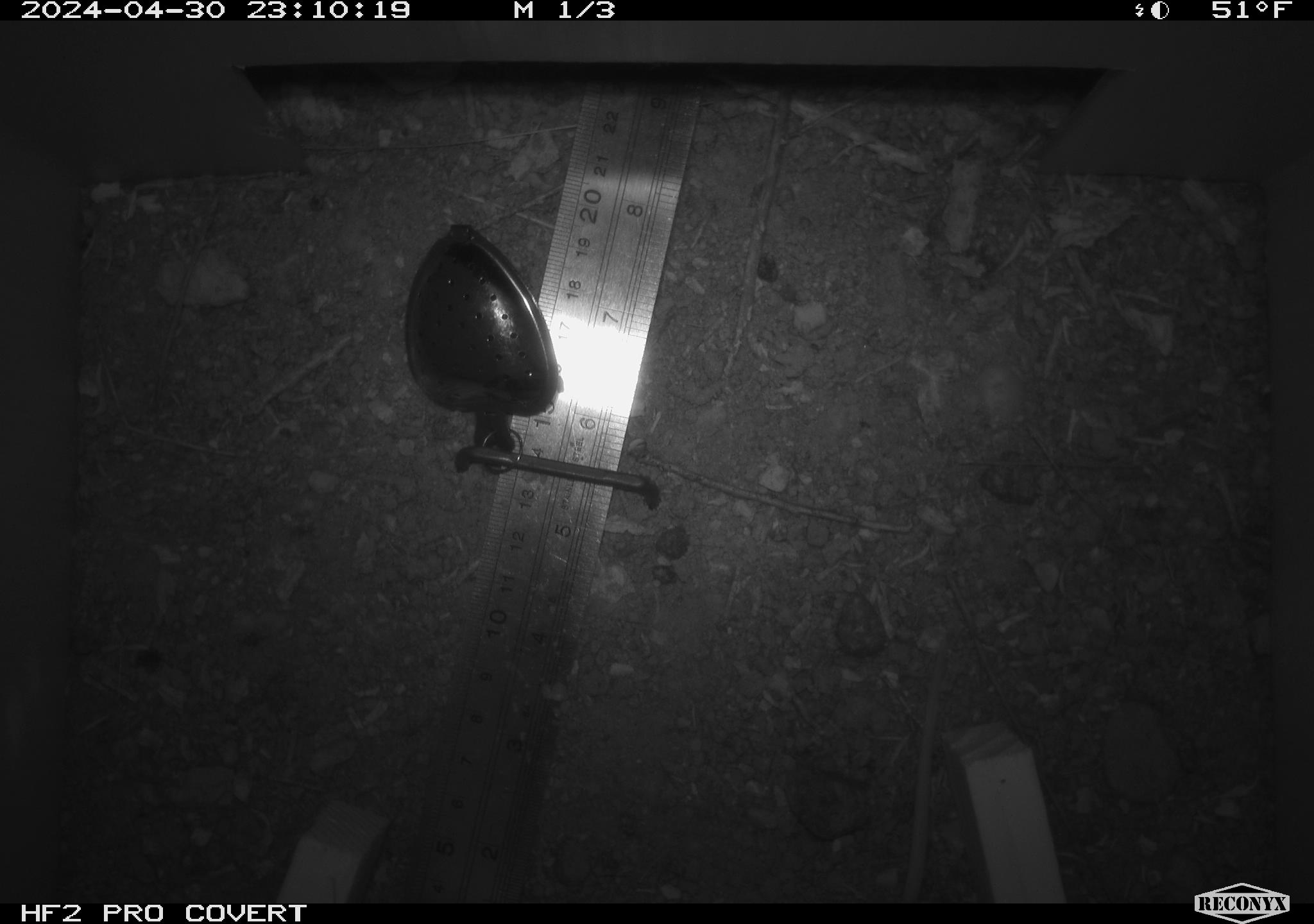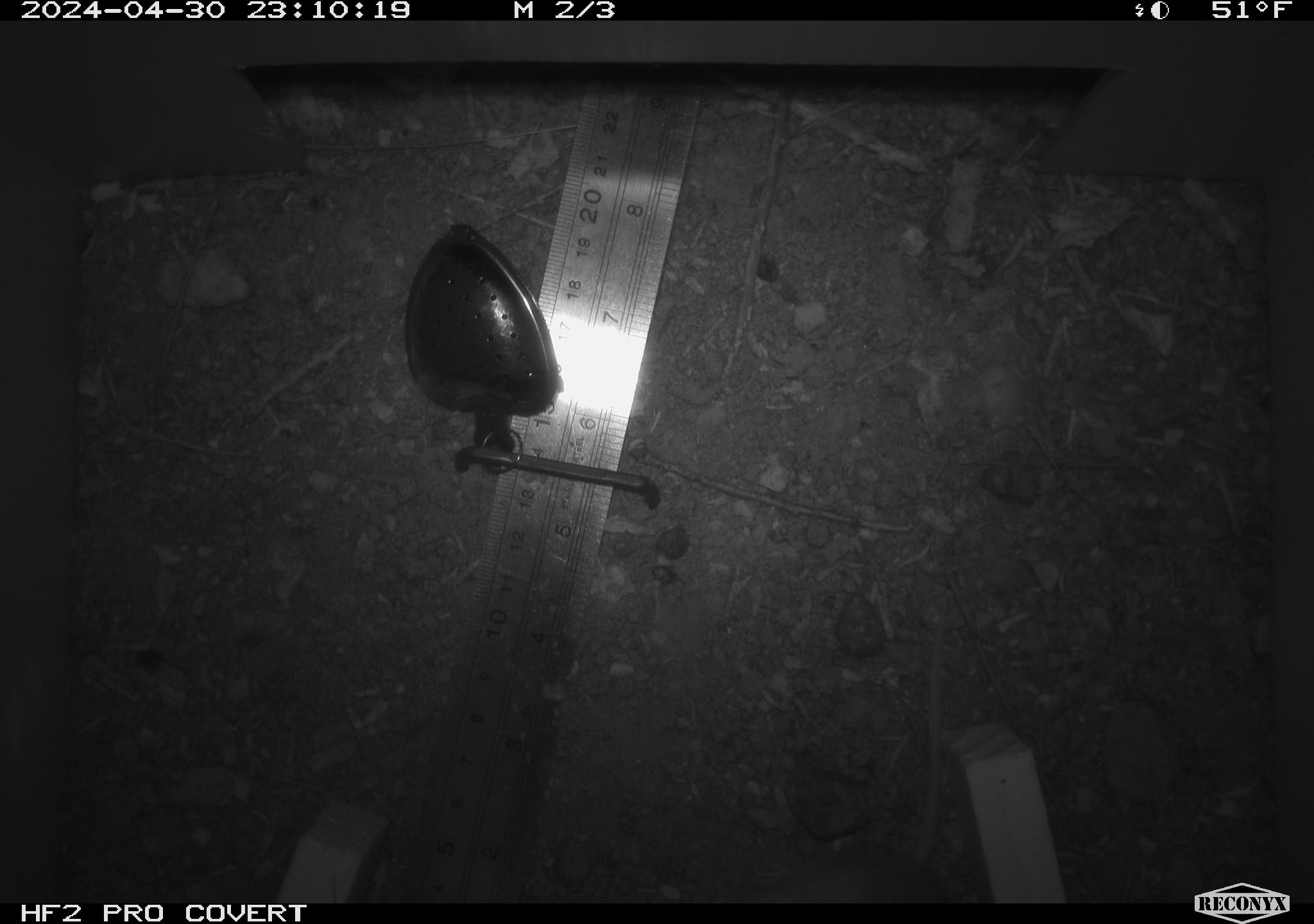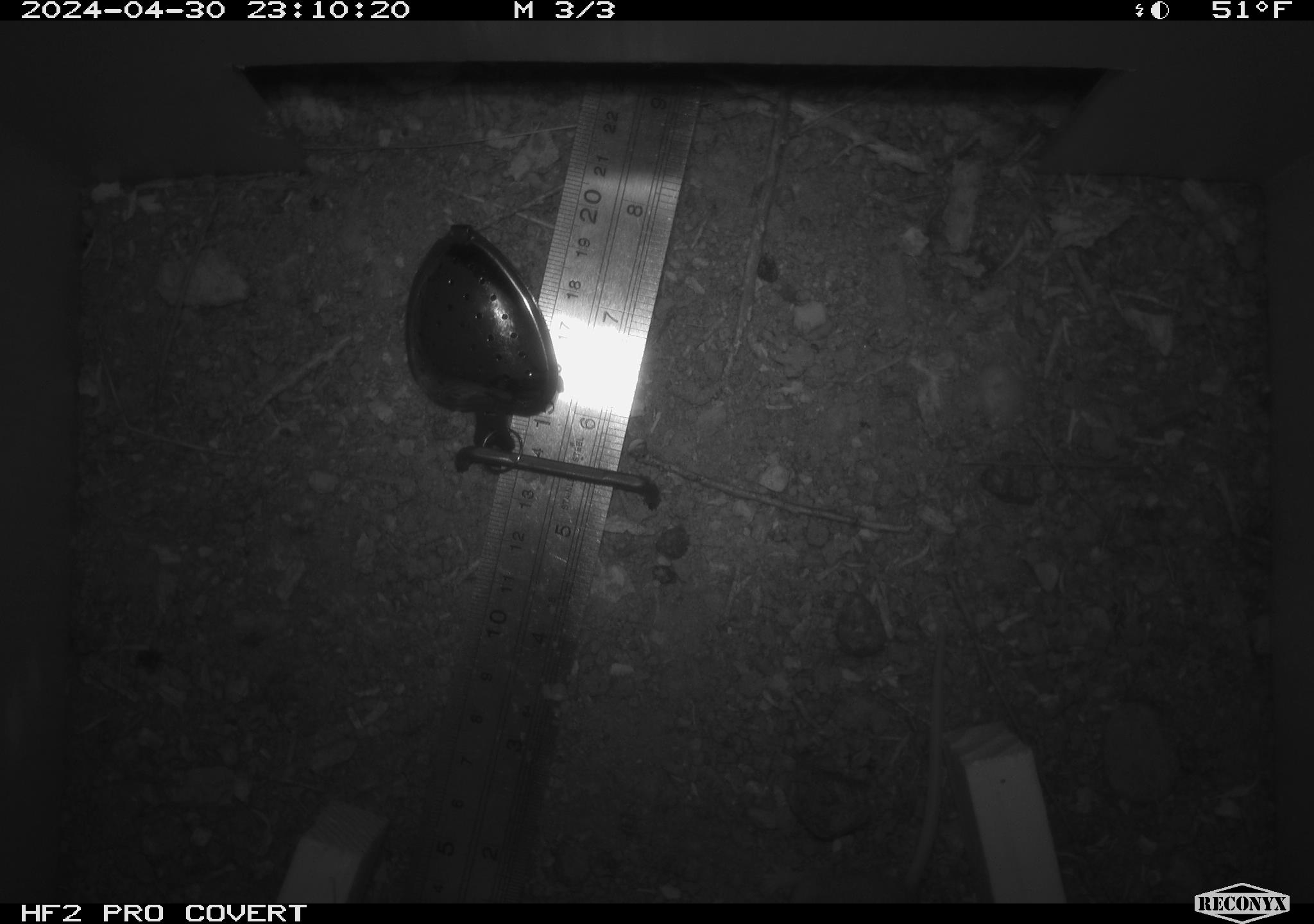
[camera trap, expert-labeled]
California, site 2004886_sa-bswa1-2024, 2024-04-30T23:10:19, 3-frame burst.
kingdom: Animalia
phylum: Chordata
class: Mammalia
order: Rodentia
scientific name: Rodentia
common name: mouse species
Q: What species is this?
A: Mouse species (Rodentia).